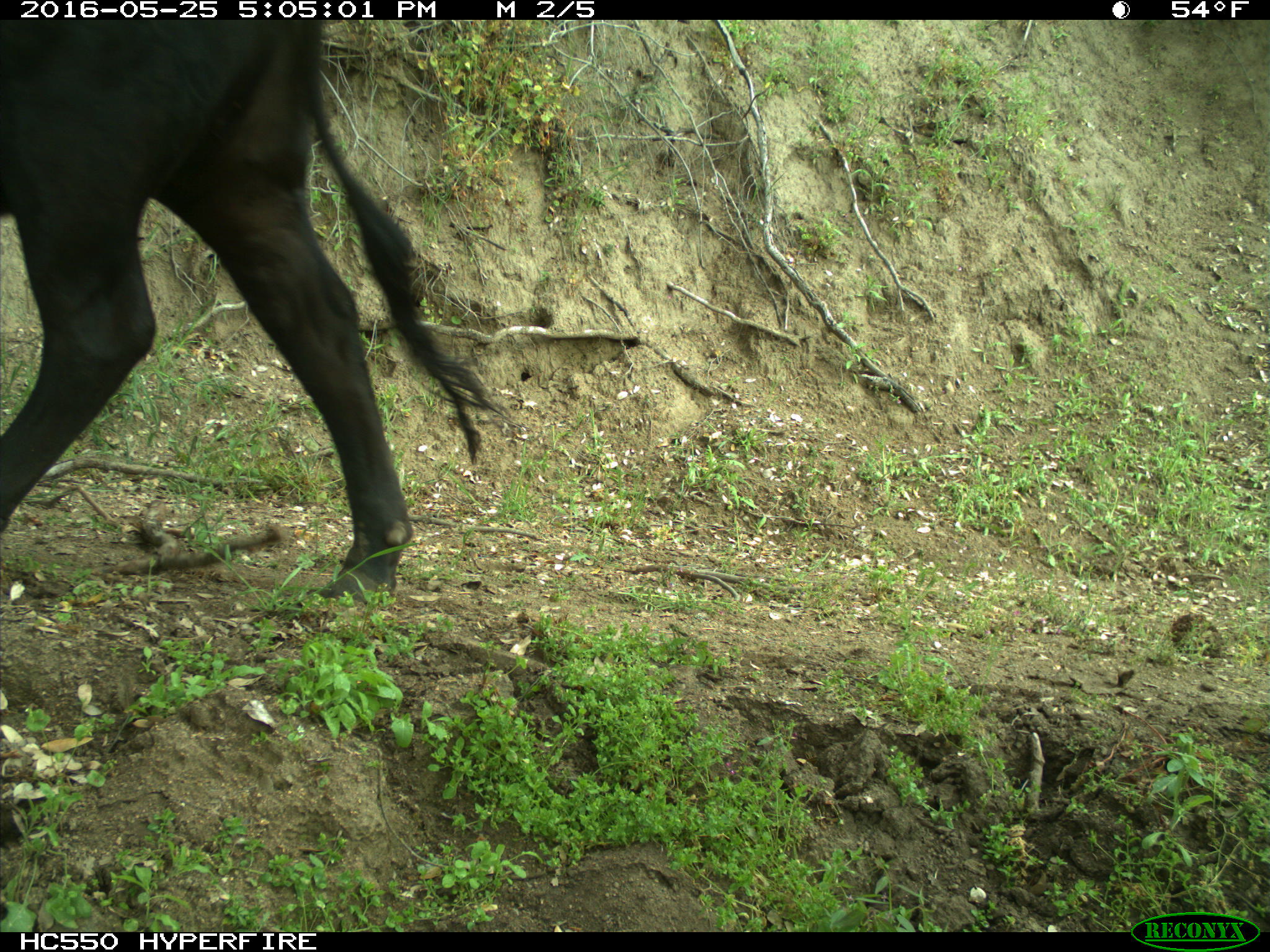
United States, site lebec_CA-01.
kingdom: Animalia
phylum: Chordata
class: Mammalia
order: Artiodactyla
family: Bovidae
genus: Bos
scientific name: Bos taurus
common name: domestic cow